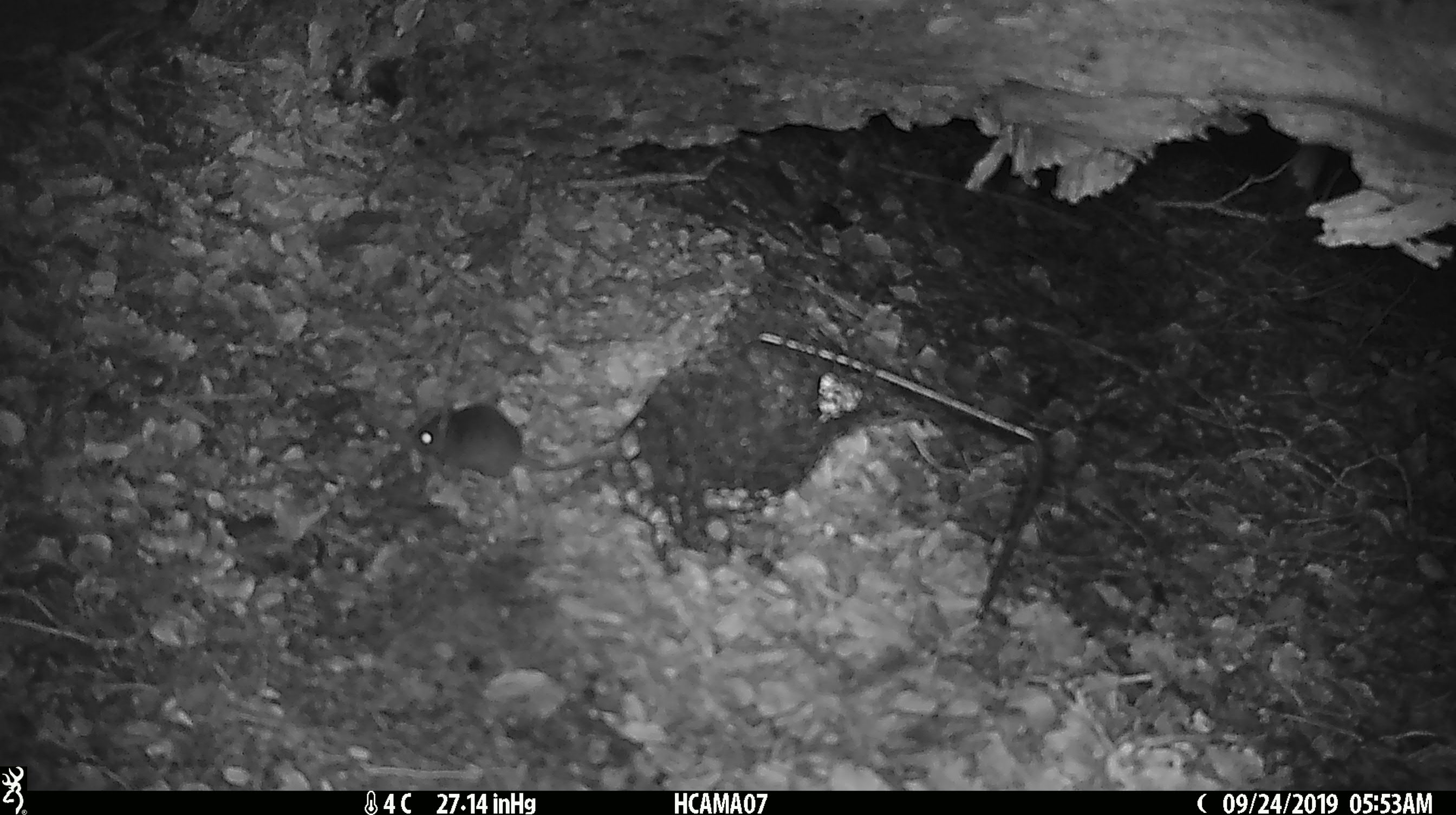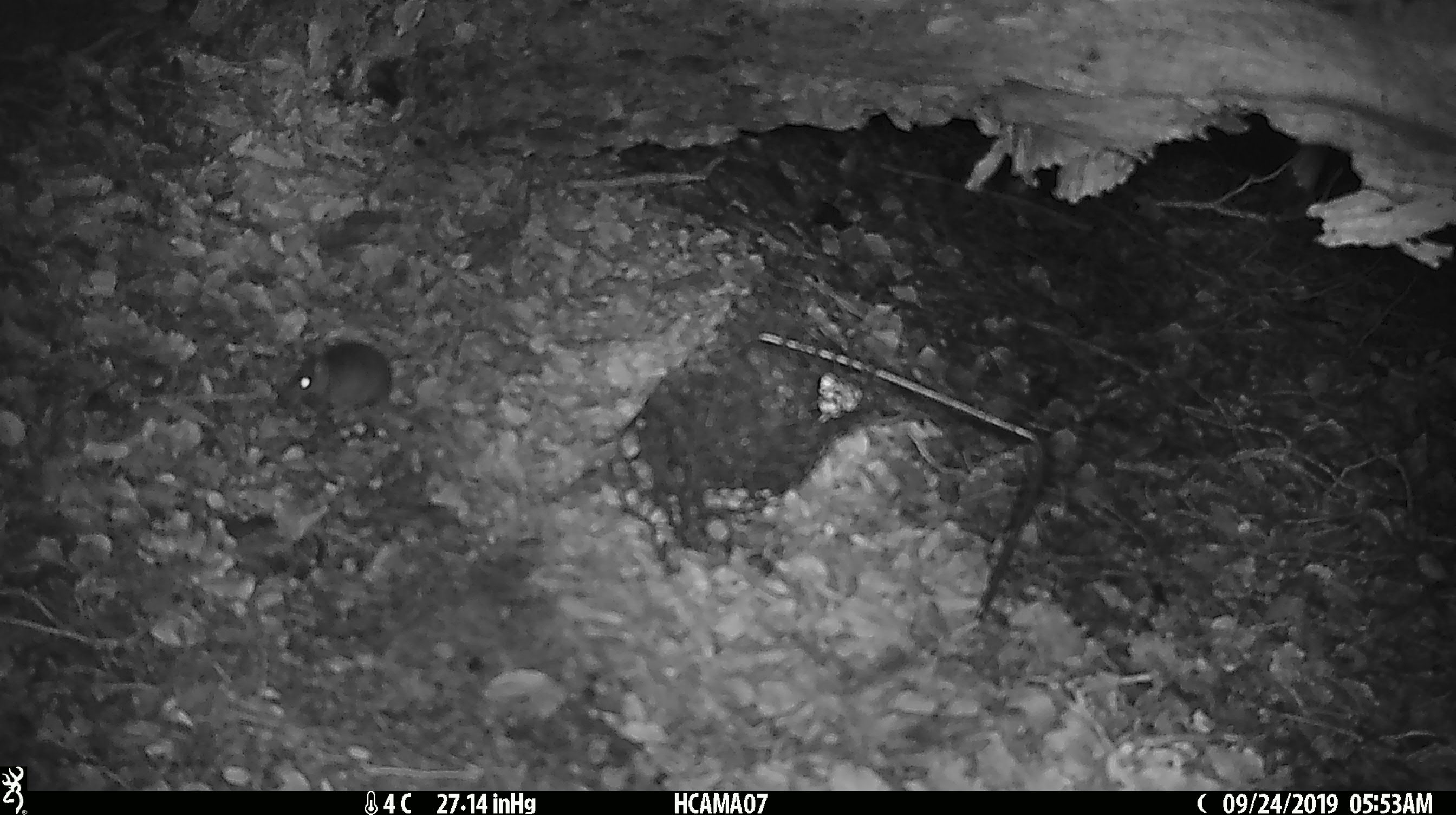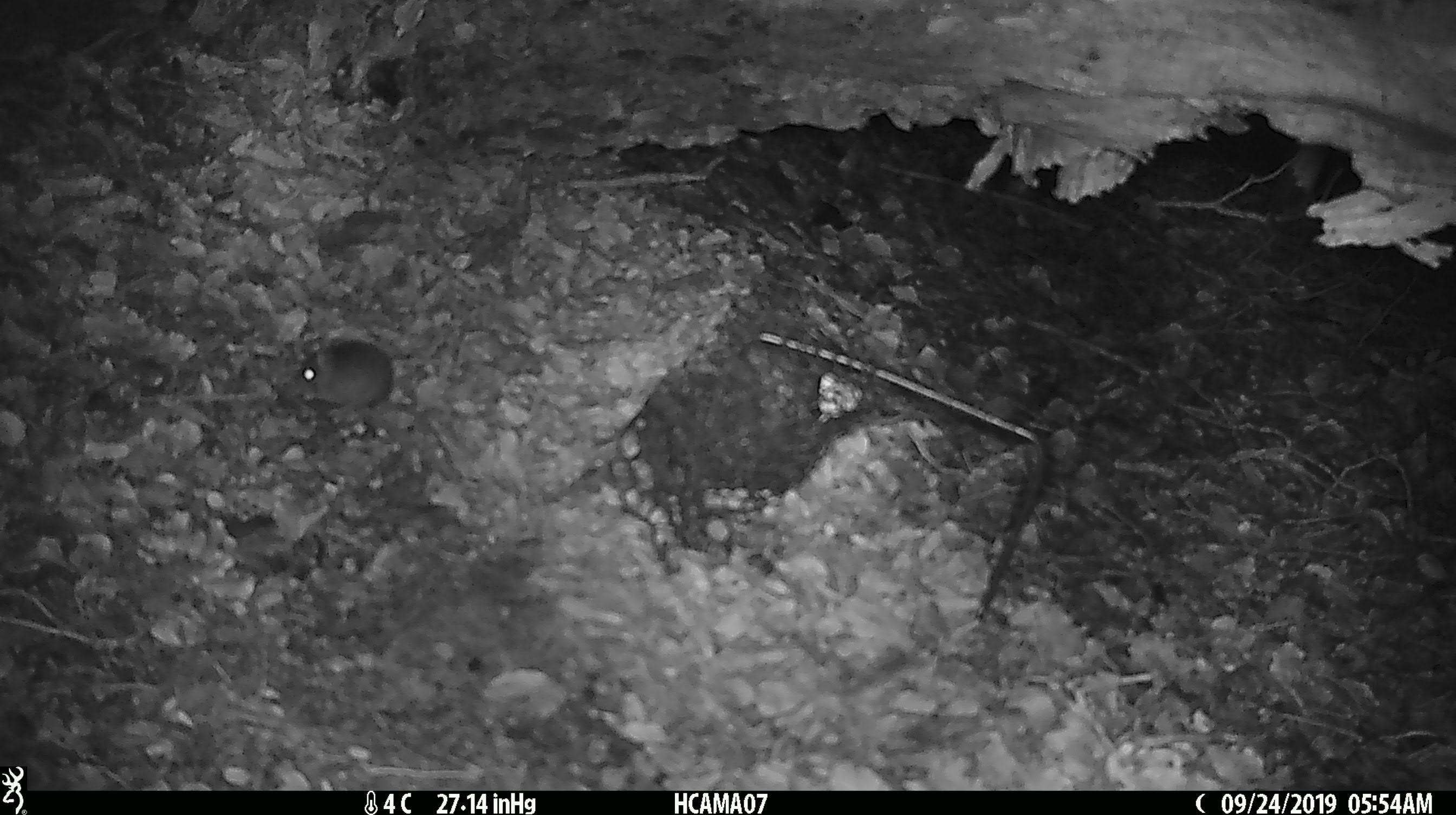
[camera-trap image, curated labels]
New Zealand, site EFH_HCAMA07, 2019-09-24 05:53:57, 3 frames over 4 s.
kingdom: Animalia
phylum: Chordata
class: Mammalia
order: Rodentia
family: Muridae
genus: Mus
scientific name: Mus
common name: mouse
Mouse (Mus).